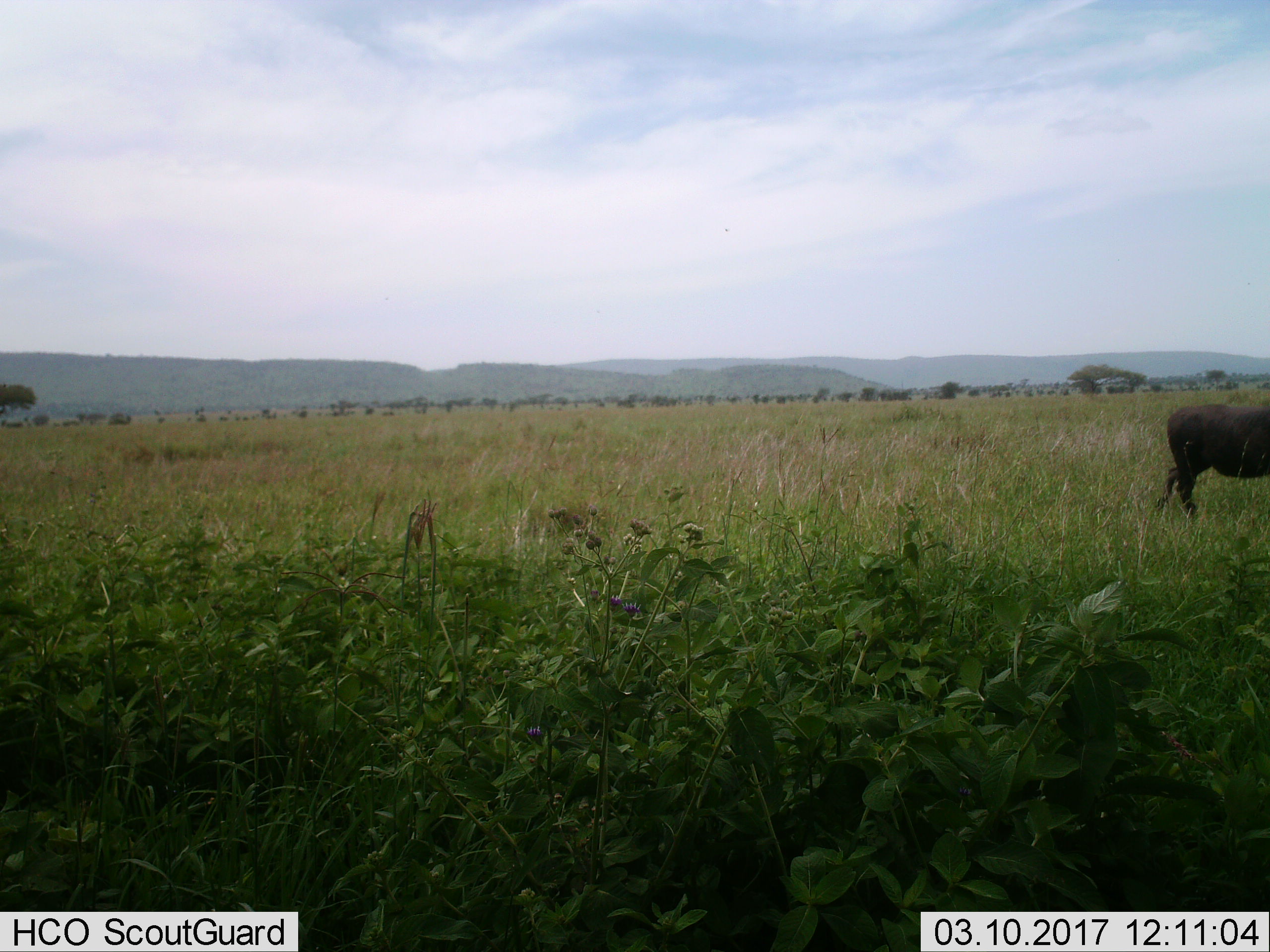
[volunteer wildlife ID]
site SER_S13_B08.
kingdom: Animalia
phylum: Chordata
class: Mammalia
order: Artiodactyla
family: Bovidae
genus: Syncerus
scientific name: Syncerus caffer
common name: african buffalo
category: buffalo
Buffalo (african buffalo) (Syncerus caffer), count 1. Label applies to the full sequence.